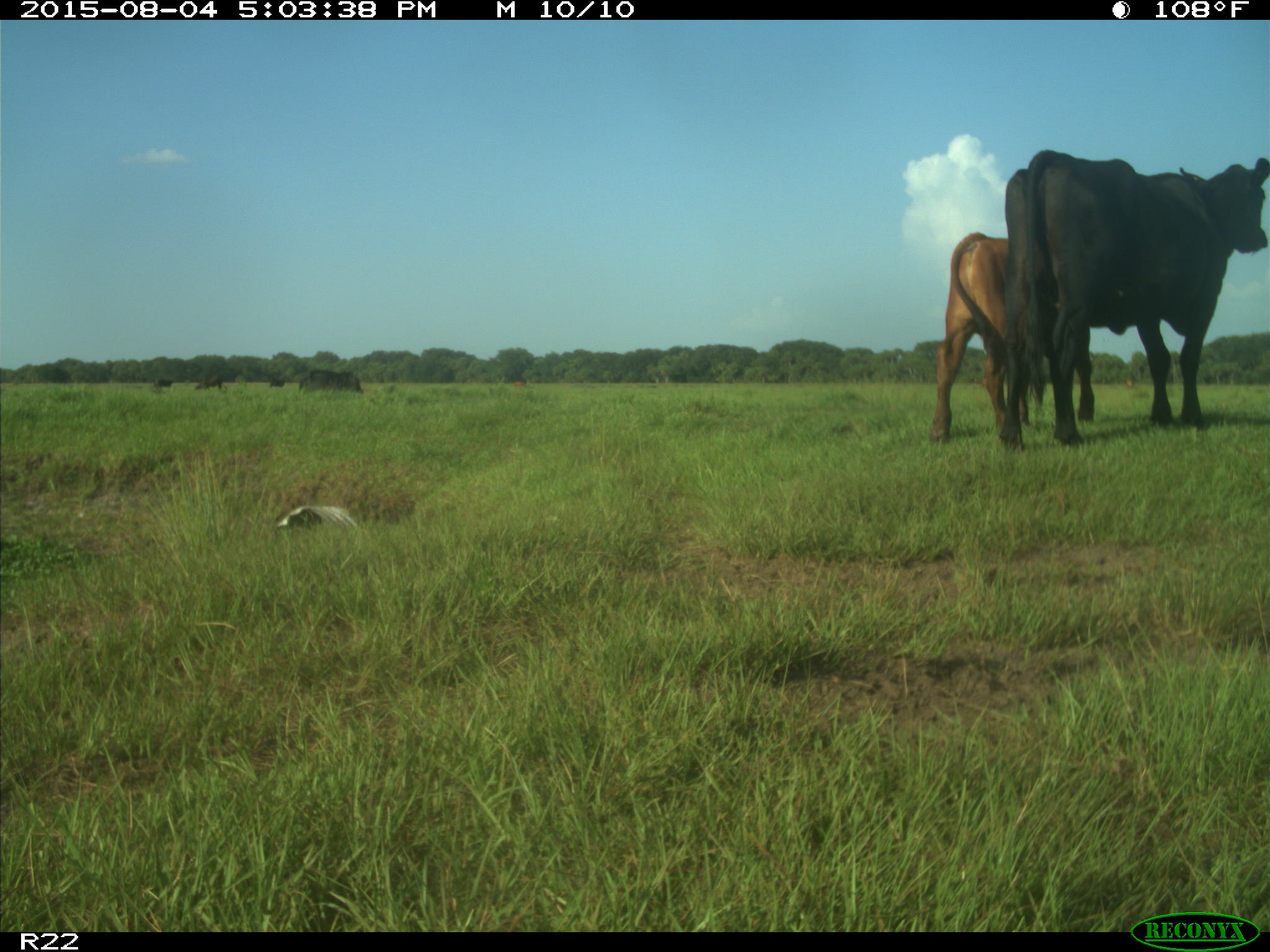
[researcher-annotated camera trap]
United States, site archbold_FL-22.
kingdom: Animalia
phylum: Chordata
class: Mammalia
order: Artiodactyla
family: Bovidae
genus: Bos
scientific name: Bos taurus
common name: domestic cow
Bos taurus (domestic cow).